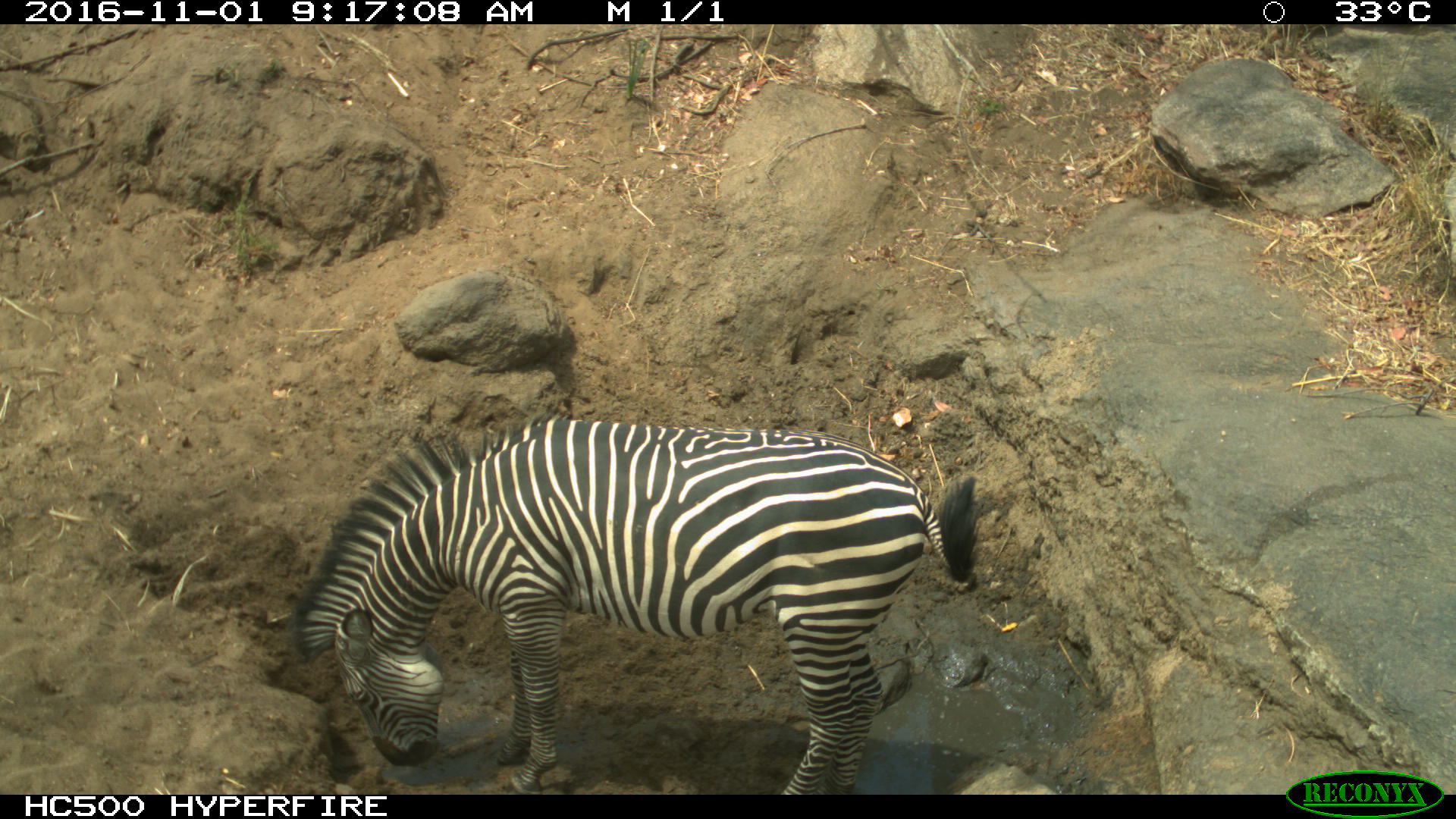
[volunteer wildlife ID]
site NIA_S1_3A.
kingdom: Animalia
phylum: Chordata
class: Mammalia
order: Perissodactyla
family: Equidae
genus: Equus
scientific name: Equus quagga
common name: plains zebra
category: zebraplains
Zebraplains (plains zebra) (Equus quagga), count 1. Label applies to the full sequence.